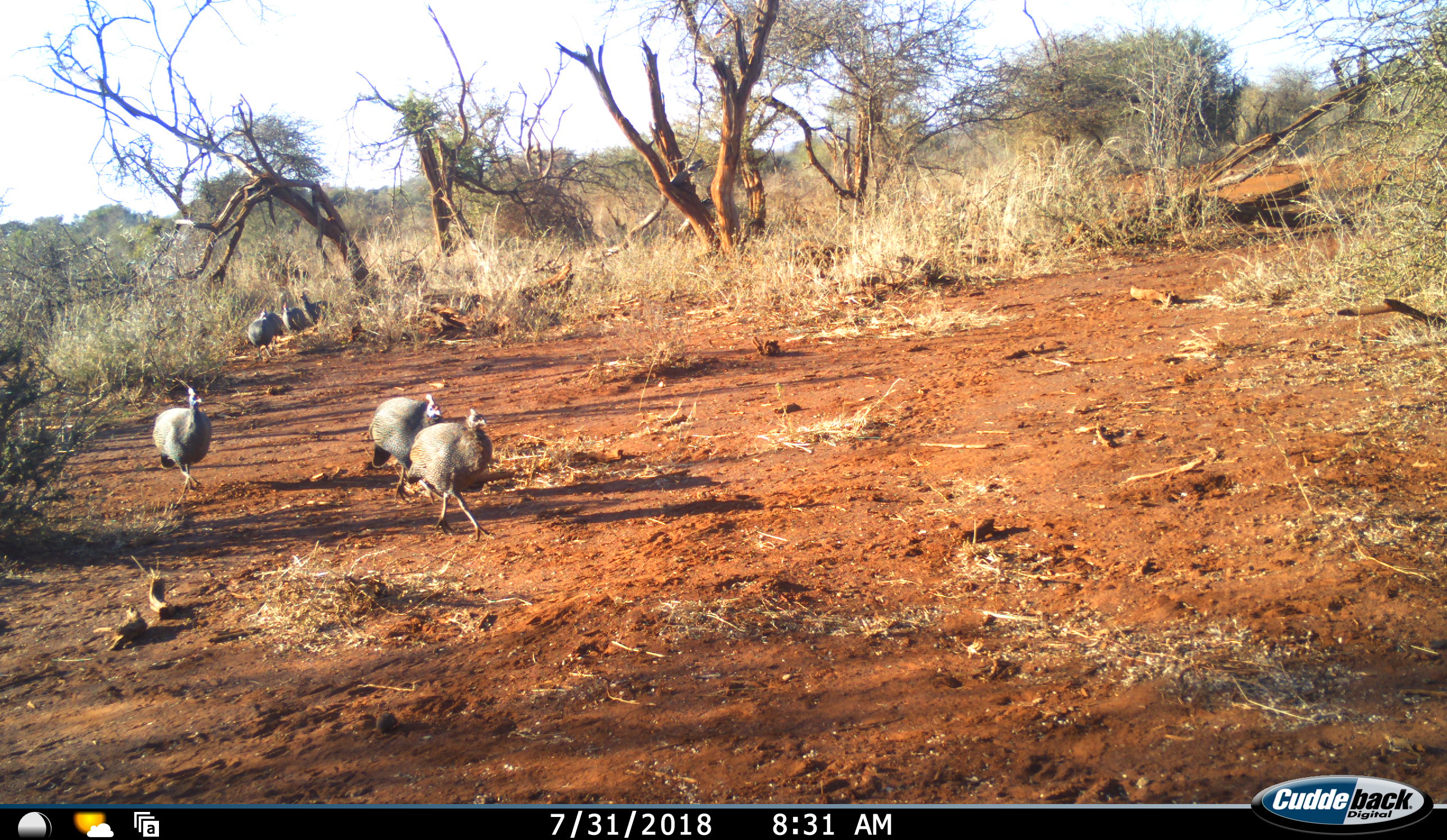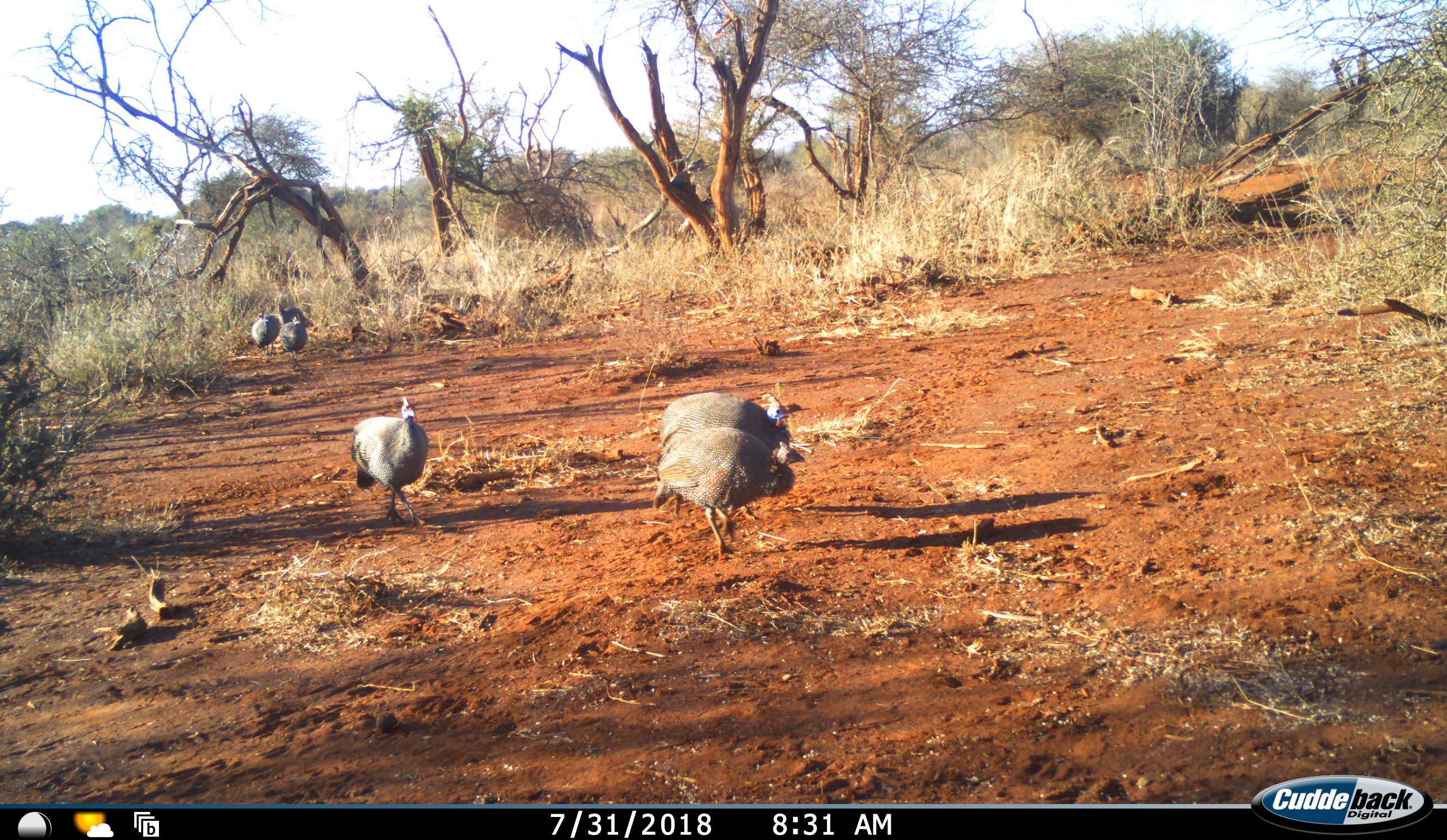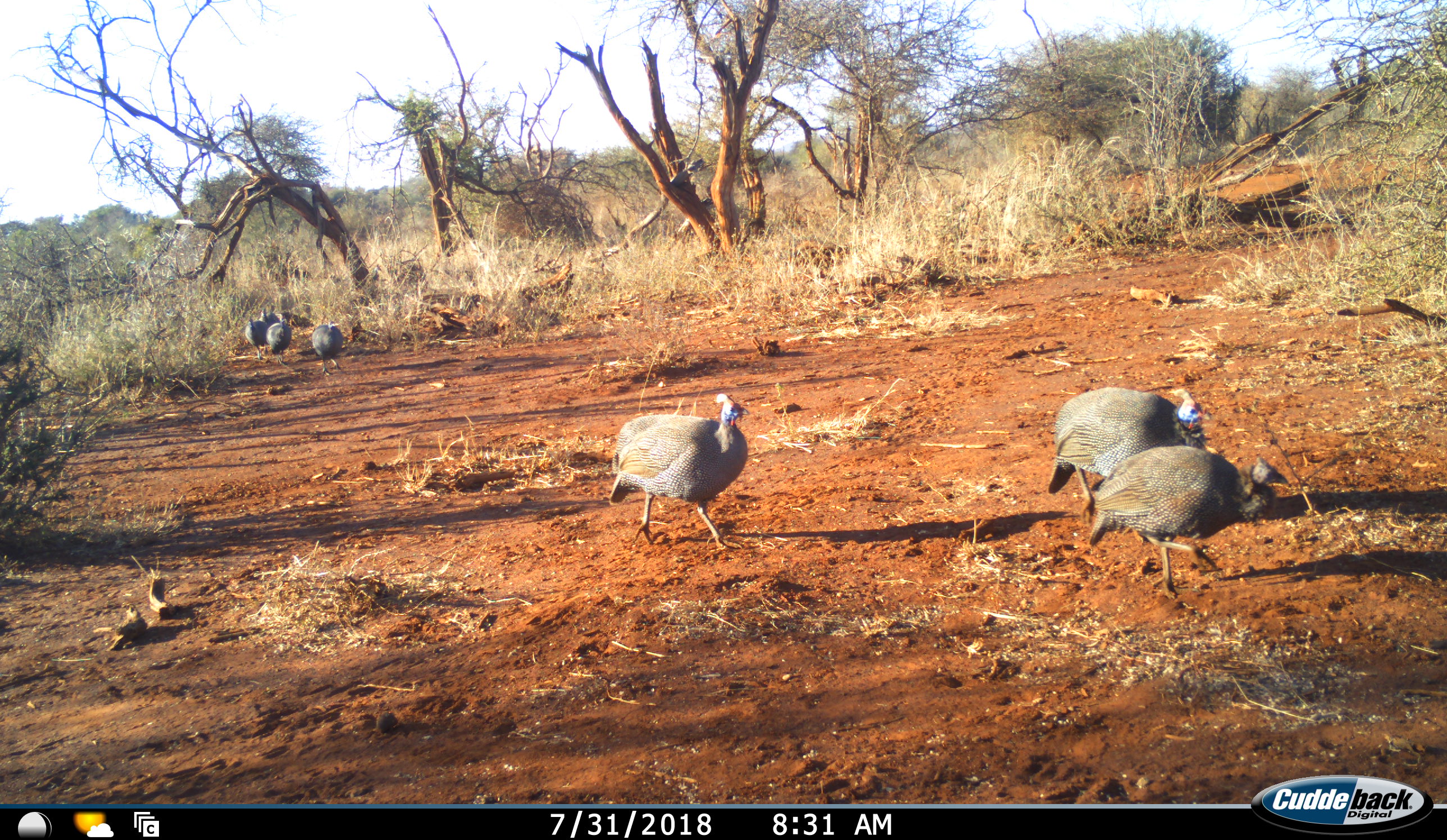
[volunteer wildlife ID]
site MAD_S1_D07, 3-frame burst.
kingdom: Animalia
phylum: Chordata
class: Aves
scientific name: Aves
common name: bird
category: birdother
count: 7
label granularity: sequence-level